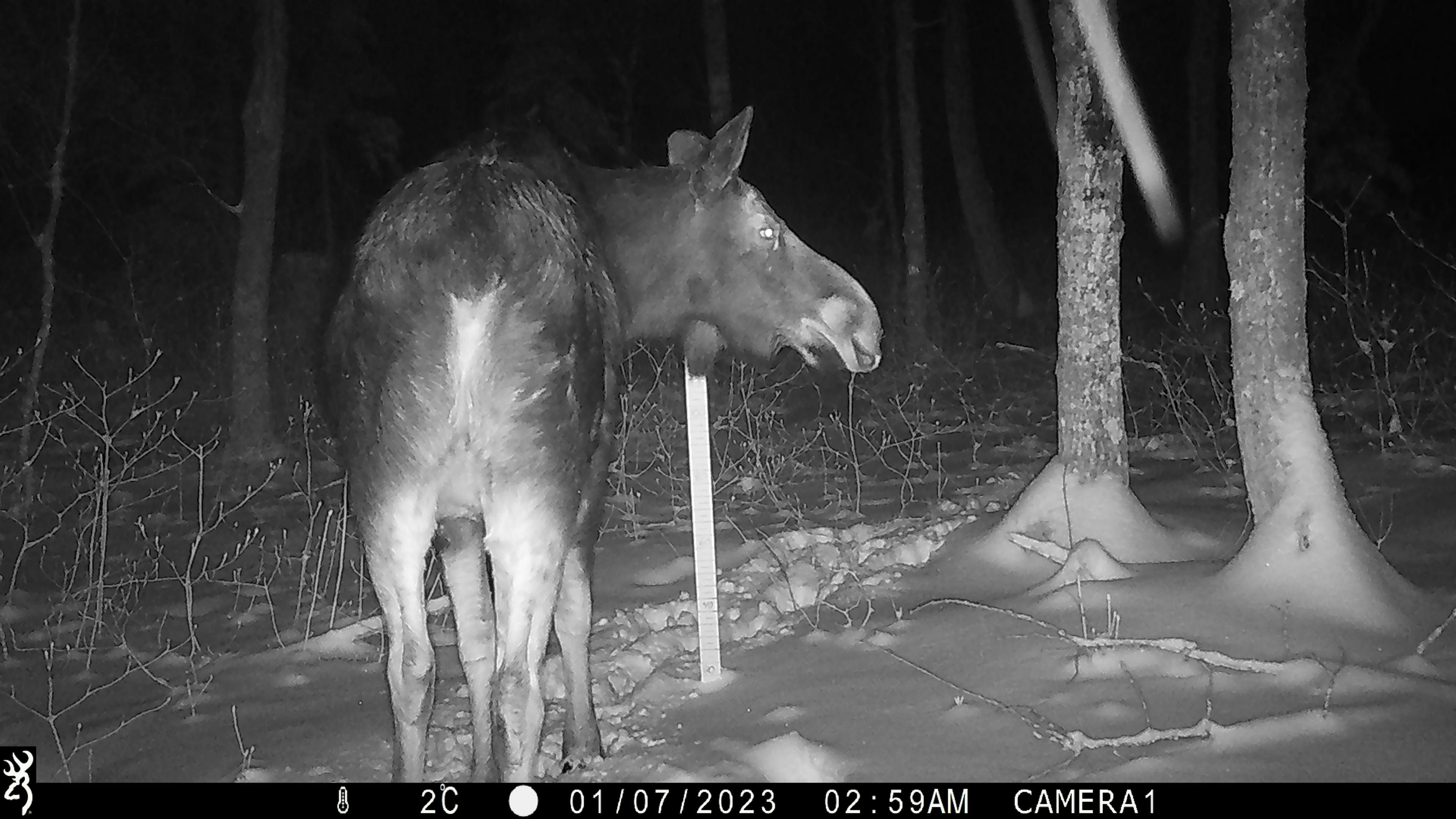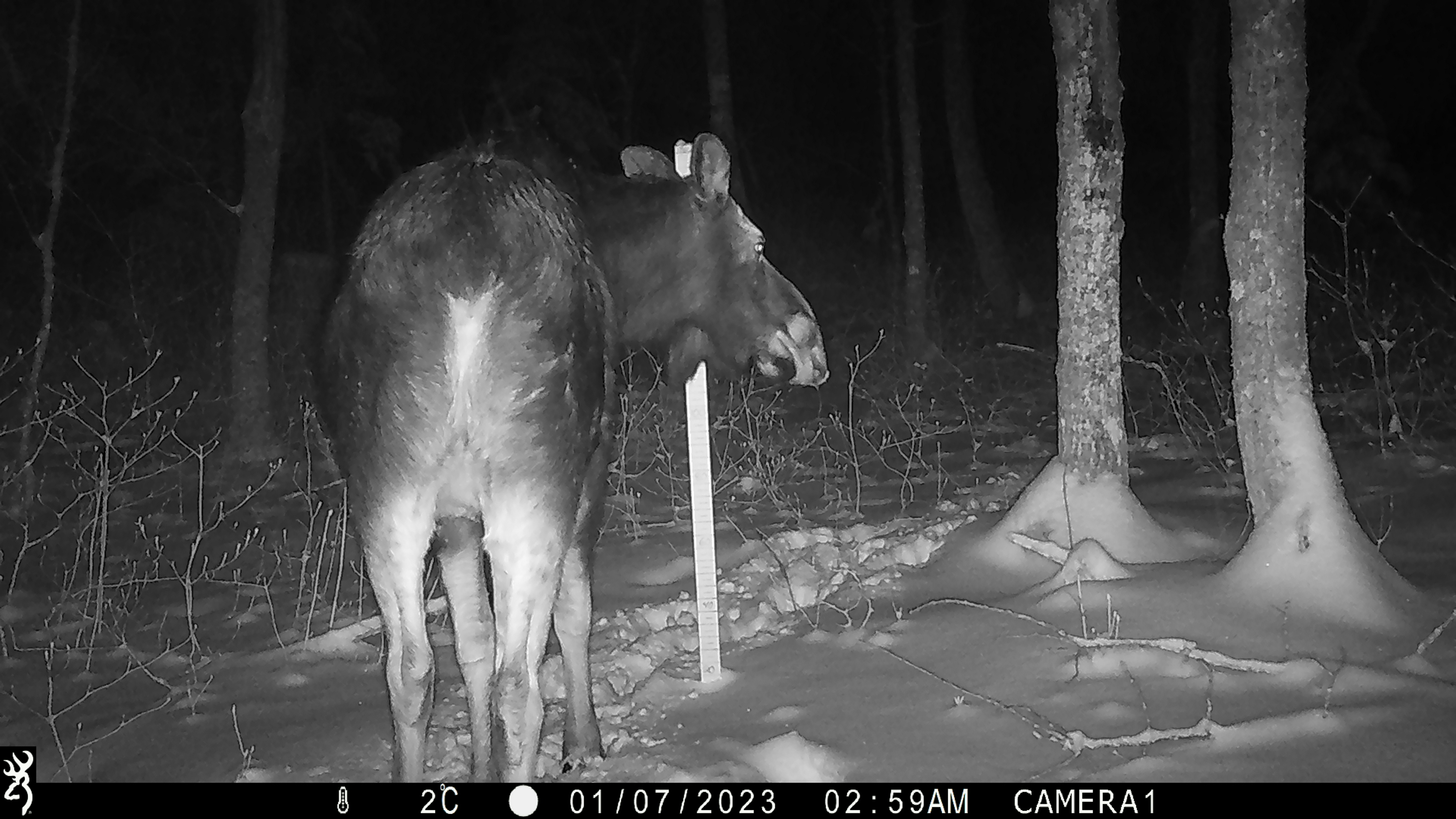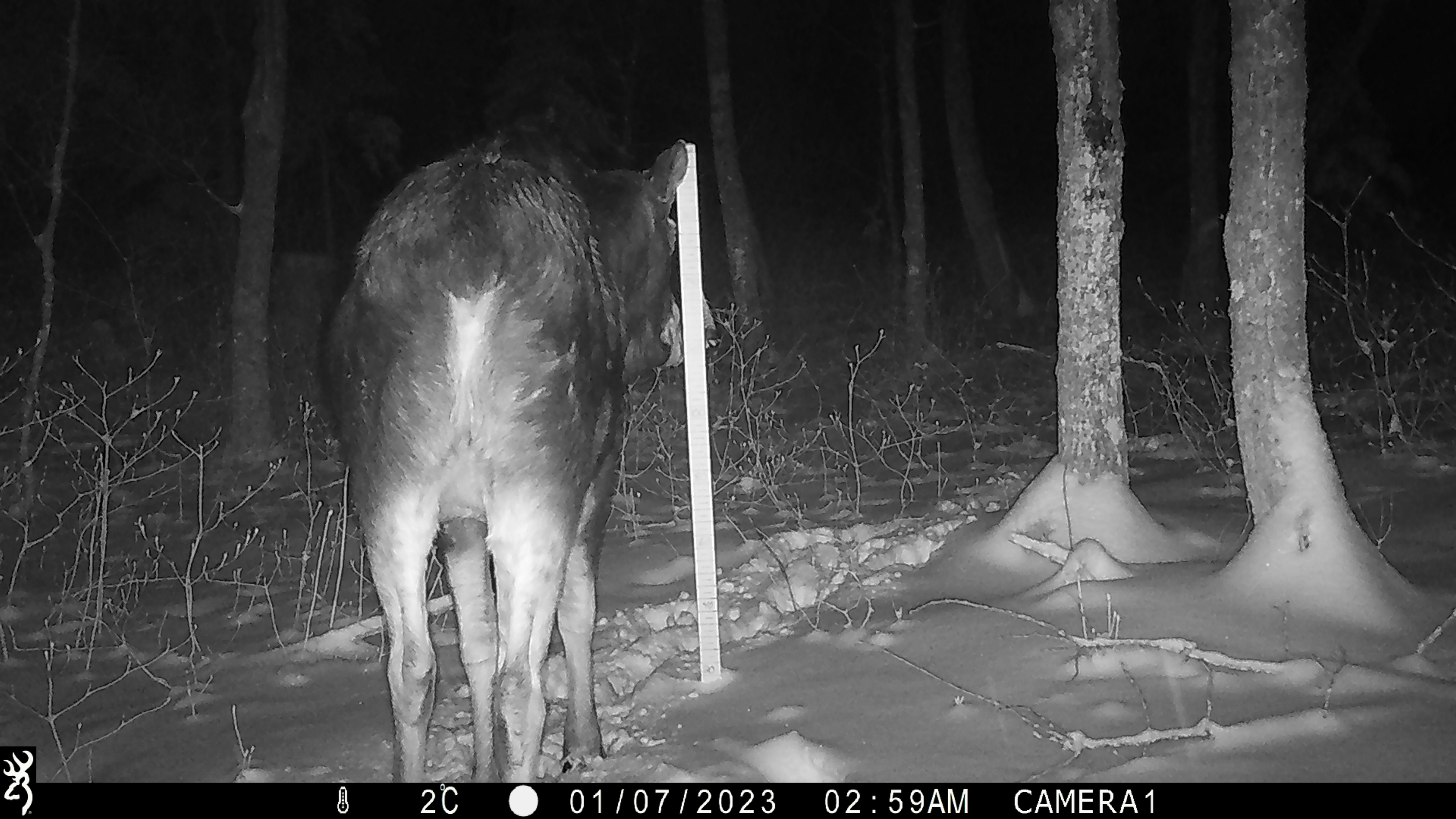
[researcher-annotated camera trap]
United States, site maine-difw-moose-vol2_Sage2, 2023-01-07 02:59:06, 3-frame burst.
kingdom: Animalia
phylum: Chordata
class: Mammalia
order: Artiodactyla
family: Cervidae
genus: Alces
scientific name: Alces alces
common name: moose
Moose (Alces alces).